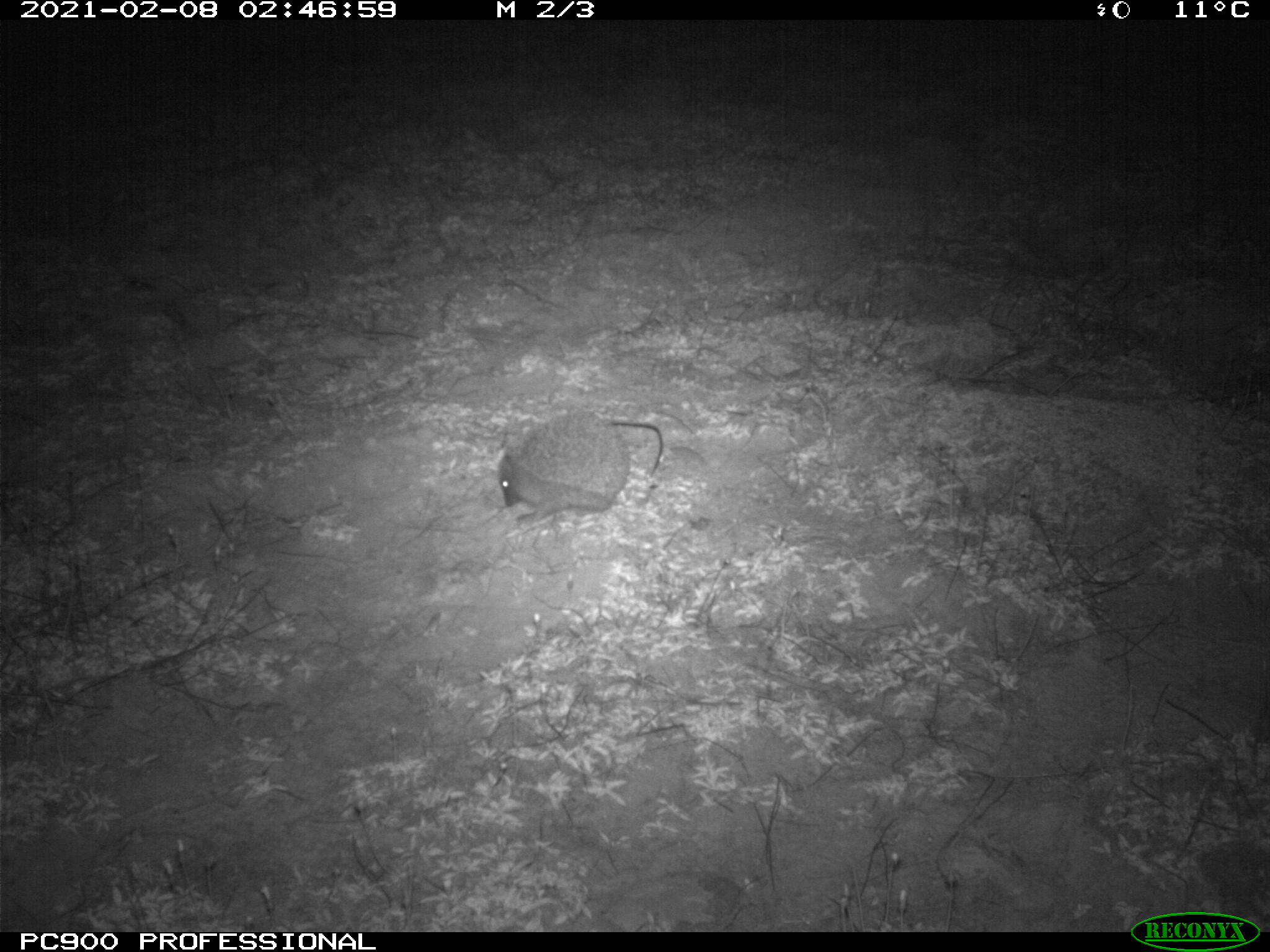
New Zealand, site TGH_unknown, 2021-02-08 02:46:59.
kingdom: Animalia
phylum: Chordata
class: Mammalia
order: Eulipotyphla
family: Erinaceidae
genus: Erinaceus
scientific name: Erinaceus europaeus europaeus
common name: european hedgehog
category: hedgehog